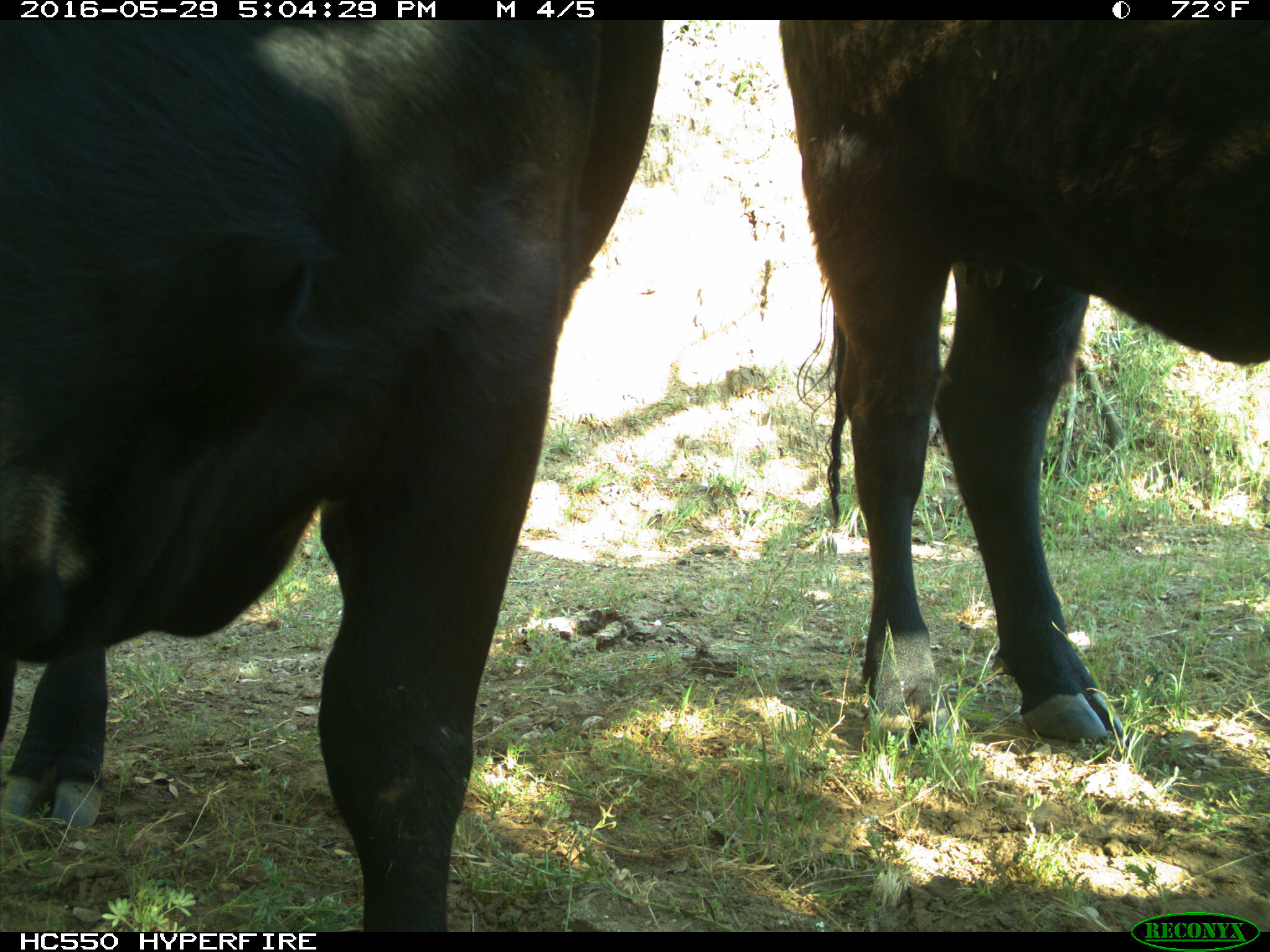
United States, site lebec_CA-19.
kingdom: Animalia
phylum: Chordata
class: Mammalia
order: Artiodactyla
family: Bovidae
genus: Bos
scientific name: Bos taurus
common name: domestic cow